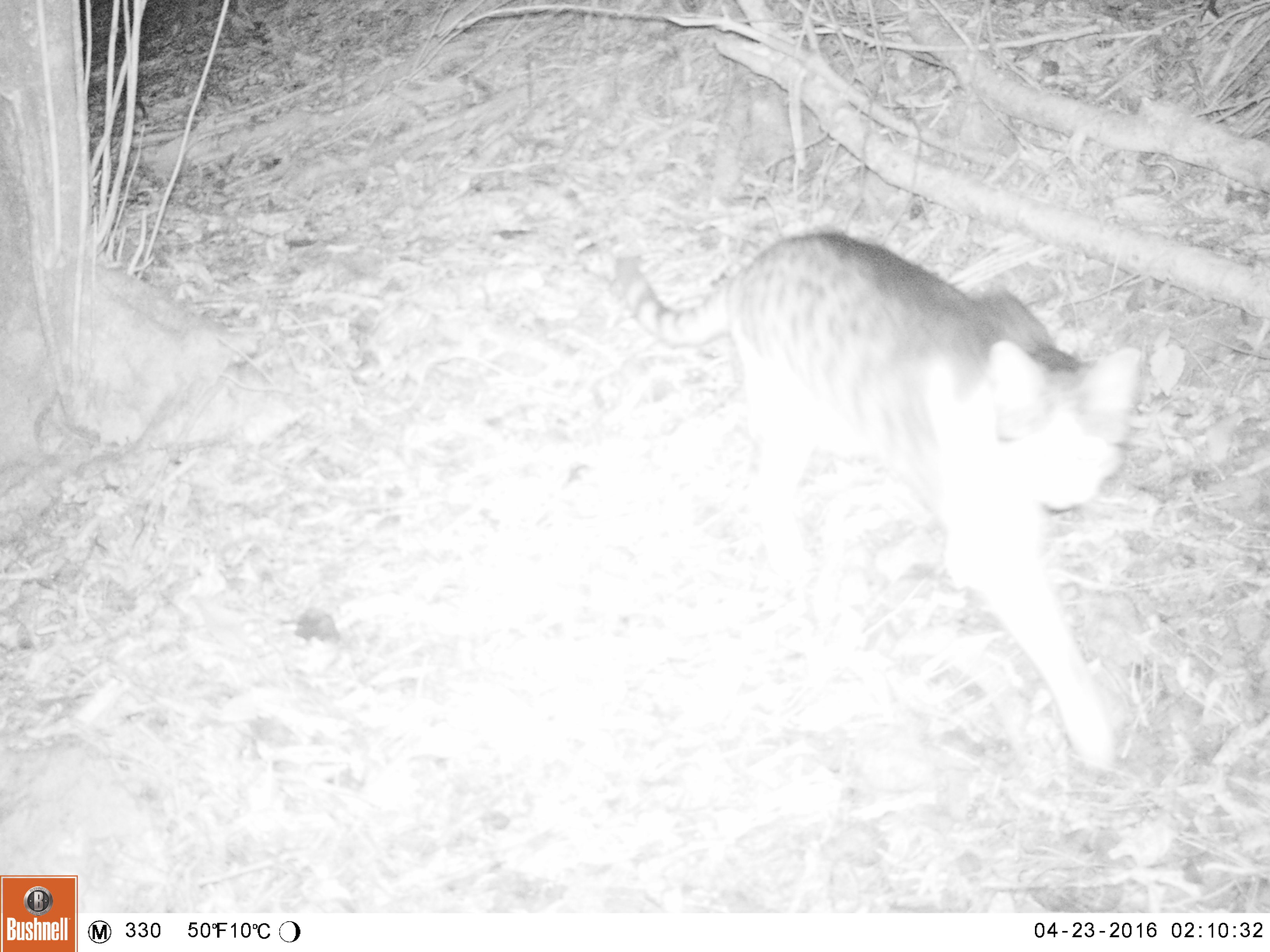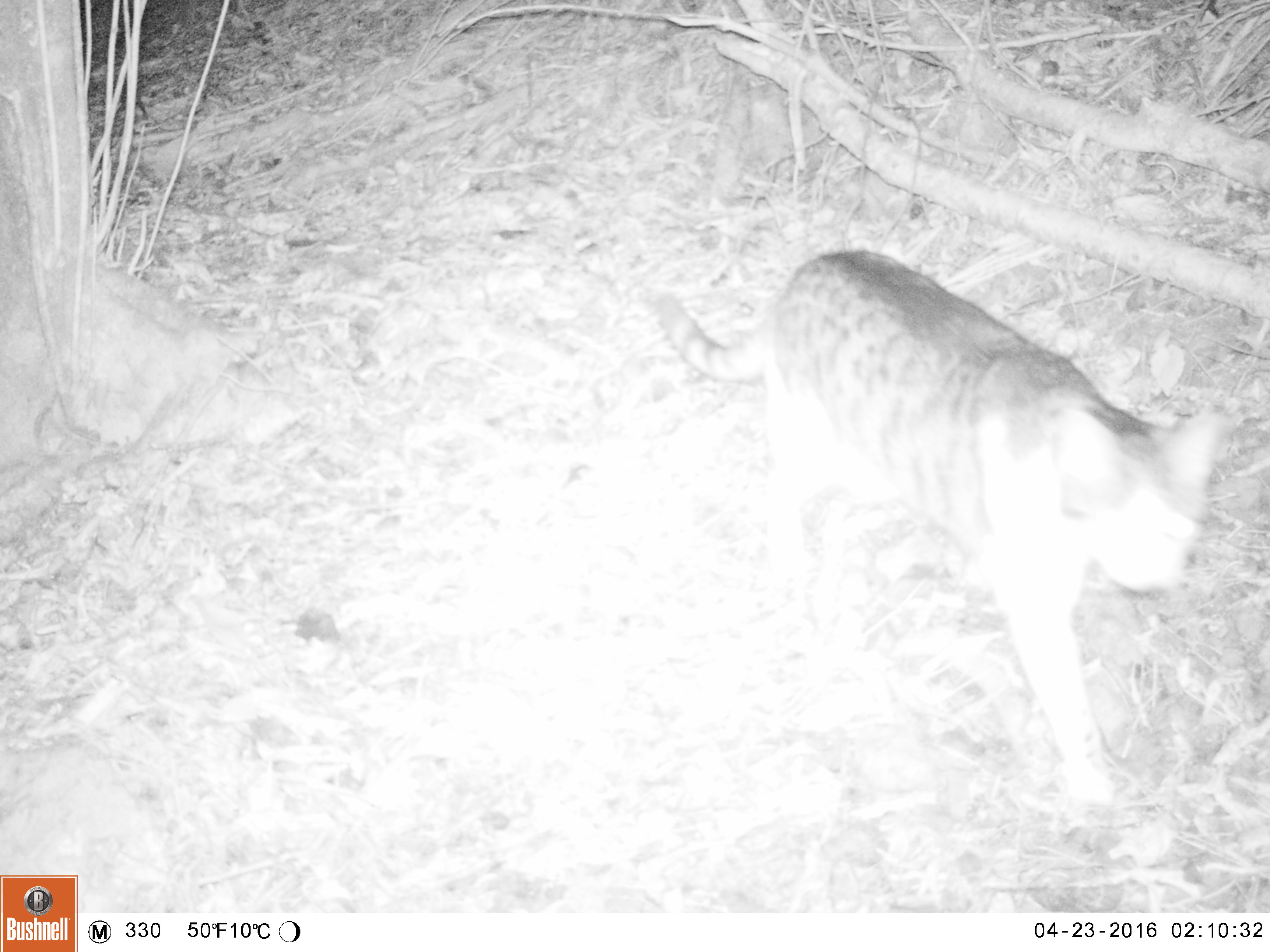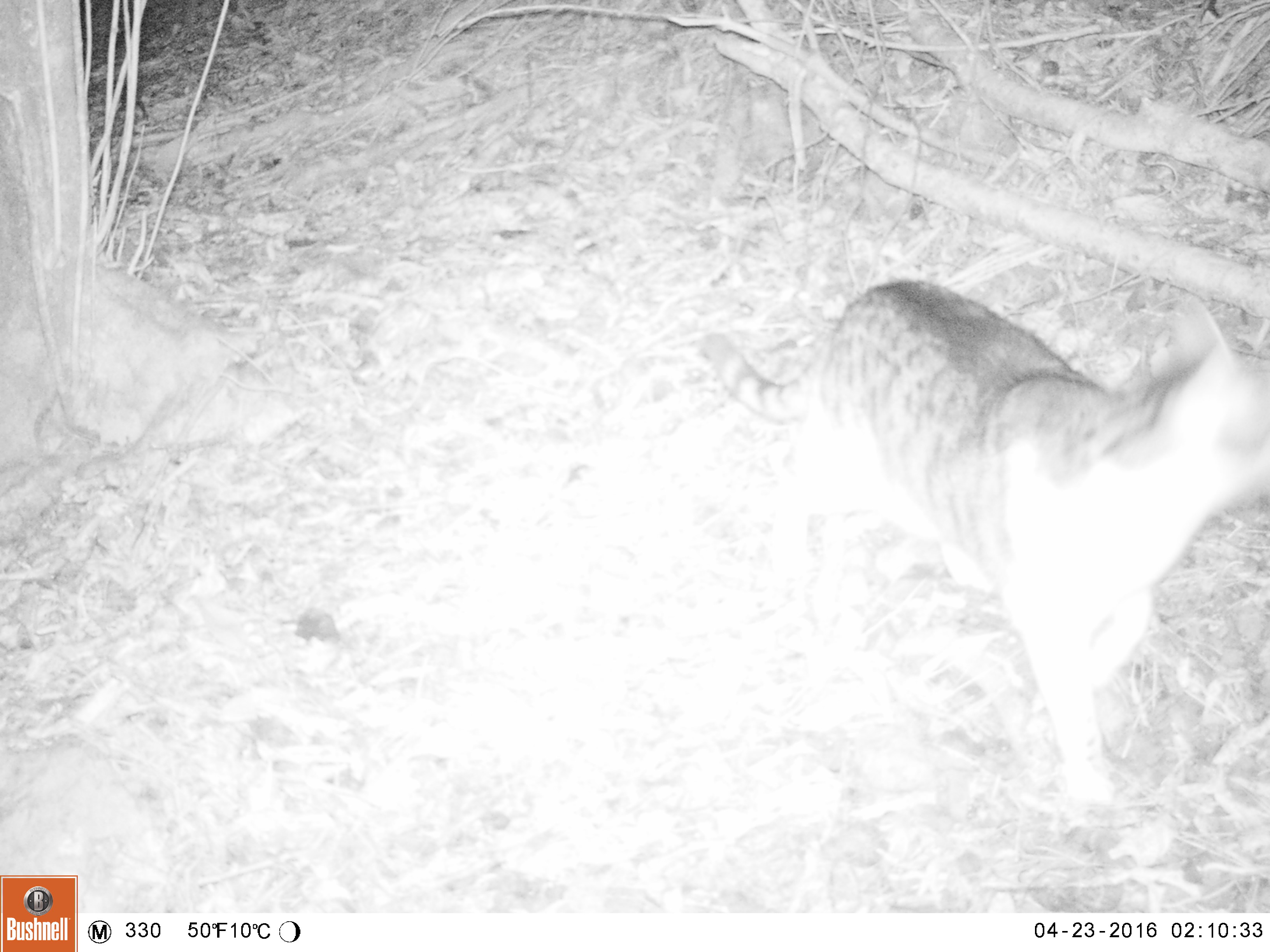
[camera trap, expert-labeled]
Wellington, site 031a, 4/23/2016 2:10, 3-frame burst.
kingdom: Animalia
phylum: Chordata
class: Mammalia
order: Carnivora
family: Felidae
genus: Felis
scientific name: Felis catus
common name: cat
Cat (Felis catus).